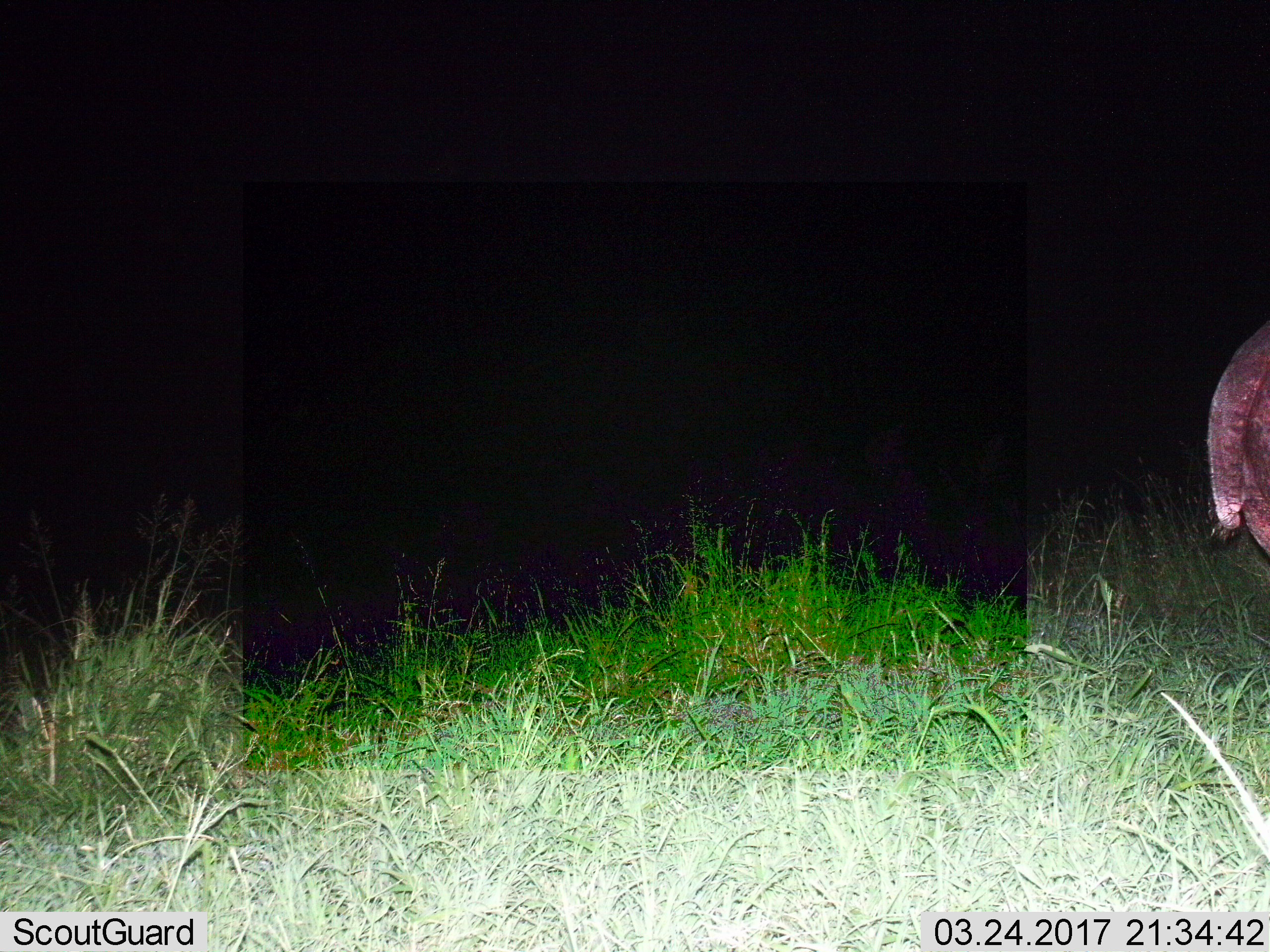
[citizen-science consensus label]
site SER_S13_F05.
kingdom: Animalia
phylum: Chordata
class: Mammalia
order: Artiodactyla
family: Hippopotamidae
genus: Hippopotamus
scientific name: Hippopotamus amphibius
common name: hippopotamus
Hippopotamus (Hippopotamus amphibius), count 1. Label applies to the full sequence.